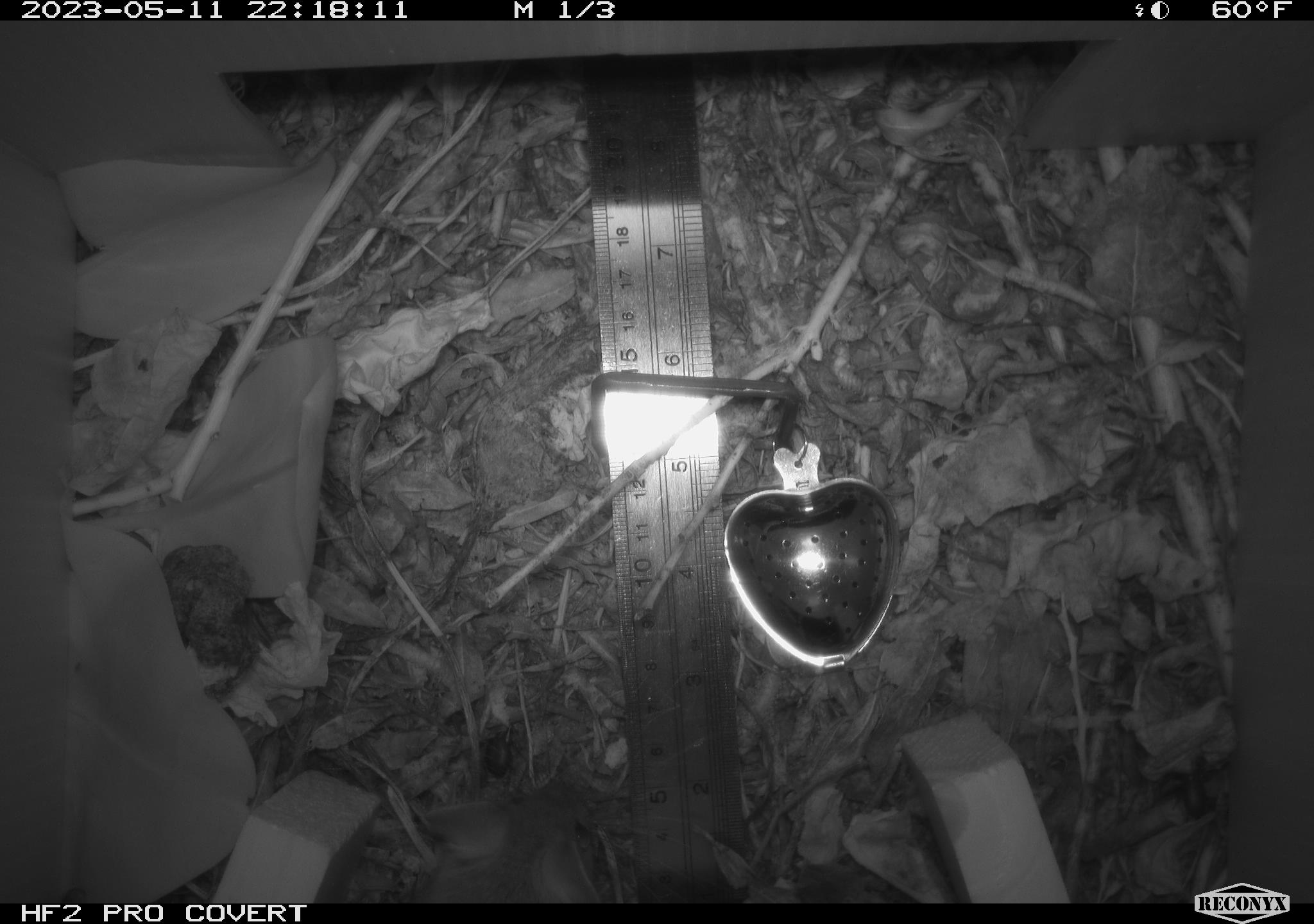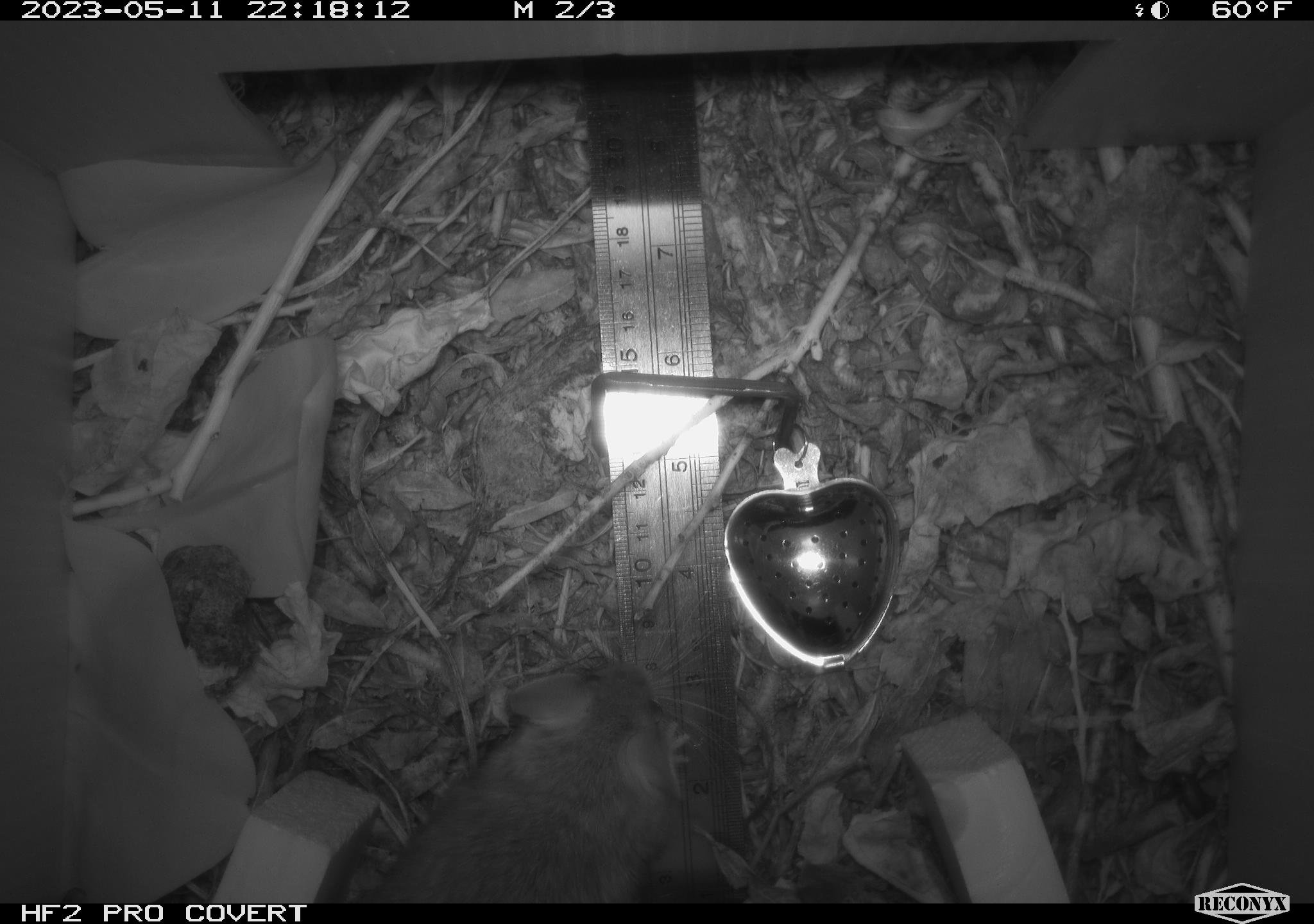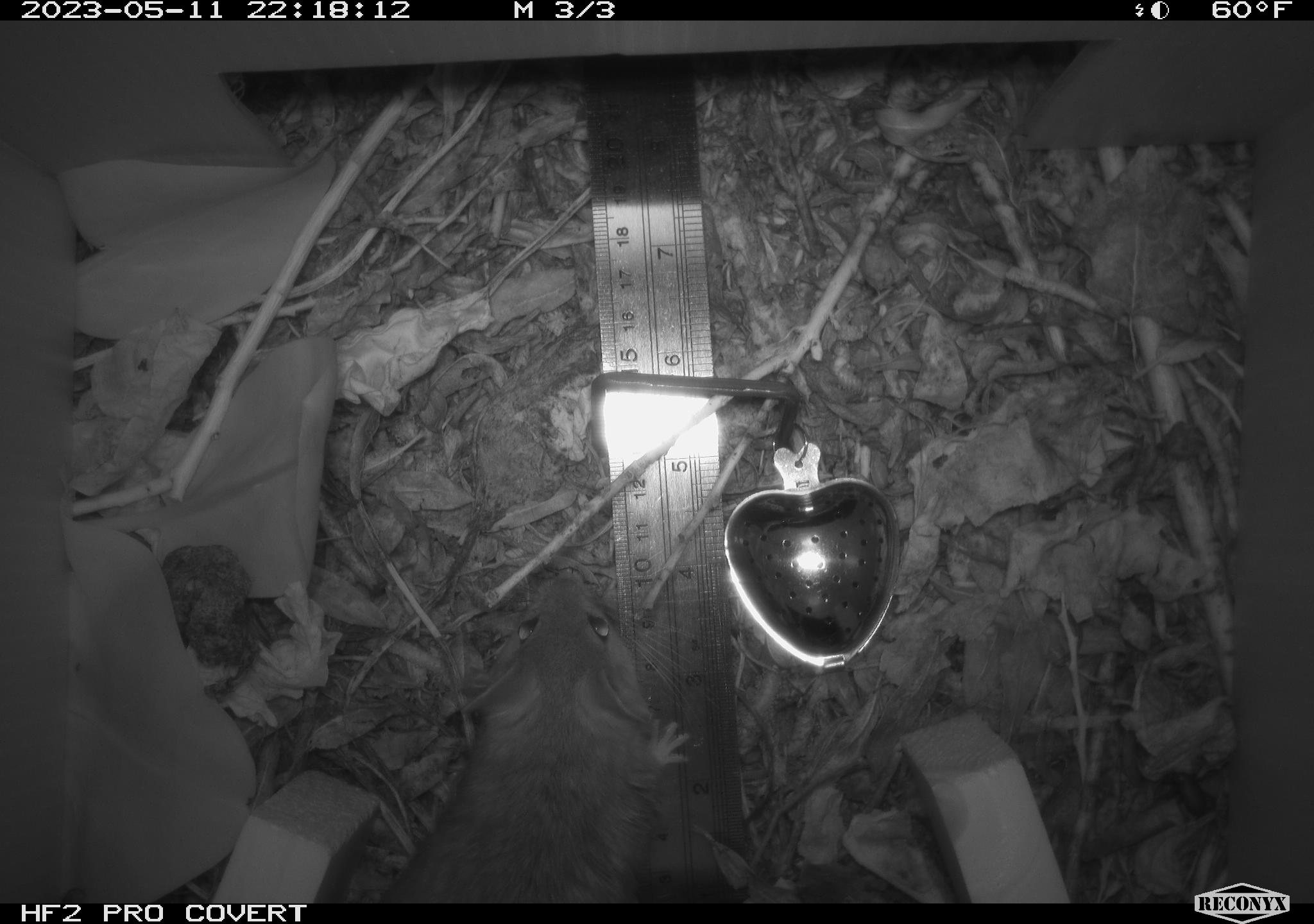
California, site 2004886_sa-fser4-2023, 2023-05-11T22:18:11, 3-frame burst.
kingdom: Animalia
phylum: Chordata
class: Mammalia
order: Rodentia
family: Cricetidae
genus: Neotoma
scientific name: Neotoma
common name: pack rat or woodrat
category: neotoma species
Neotoma species (pack rat or woodrat) (Neotoma).